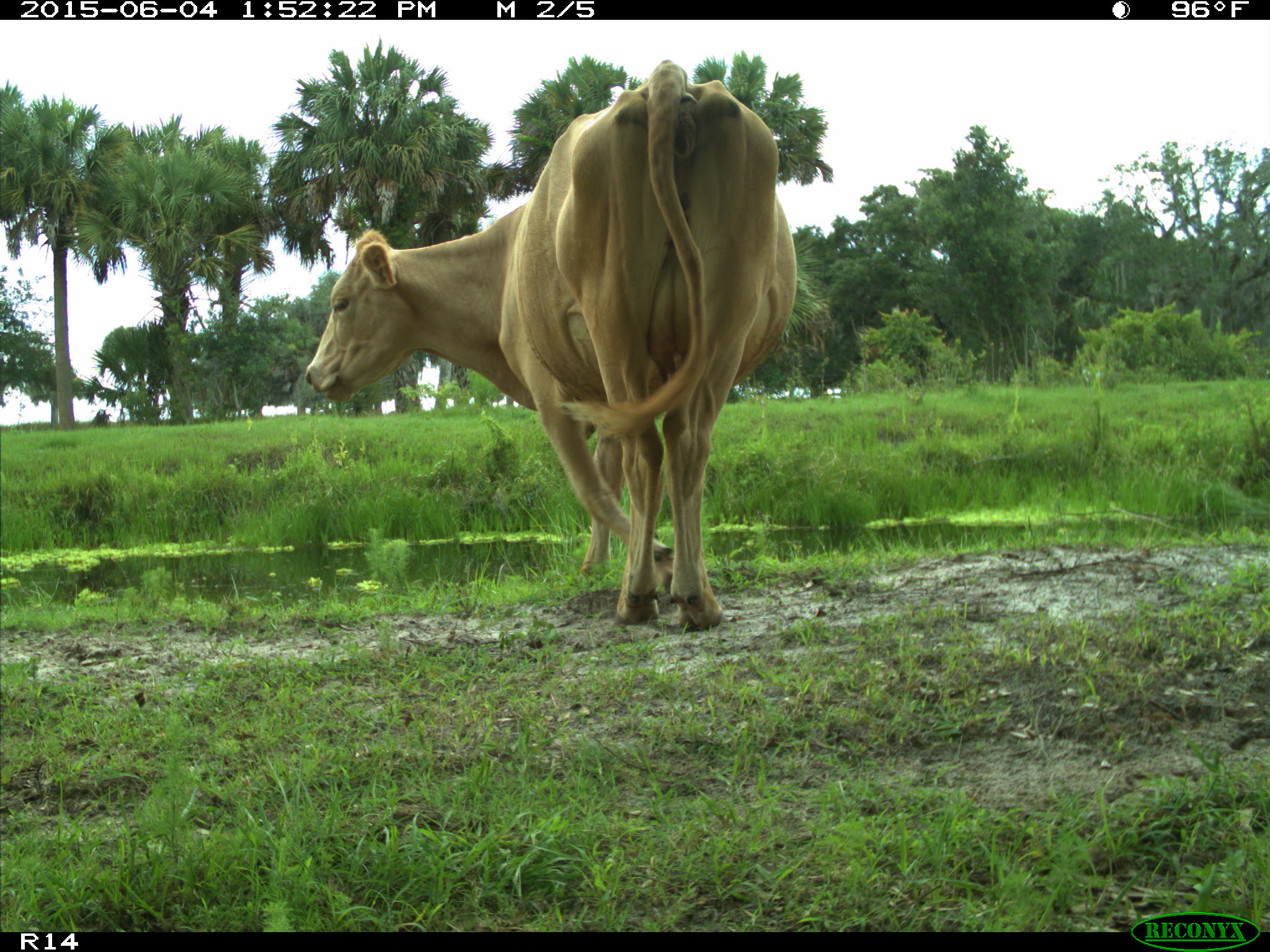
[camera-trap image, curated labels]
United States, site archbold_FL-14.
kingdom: Animalia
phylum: Chordata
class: Mammalia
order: Artiodactyla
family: Bovidae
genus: Bos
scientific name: Bos taurus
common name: domestic cow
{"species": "Bos taurus (domestic cow)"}